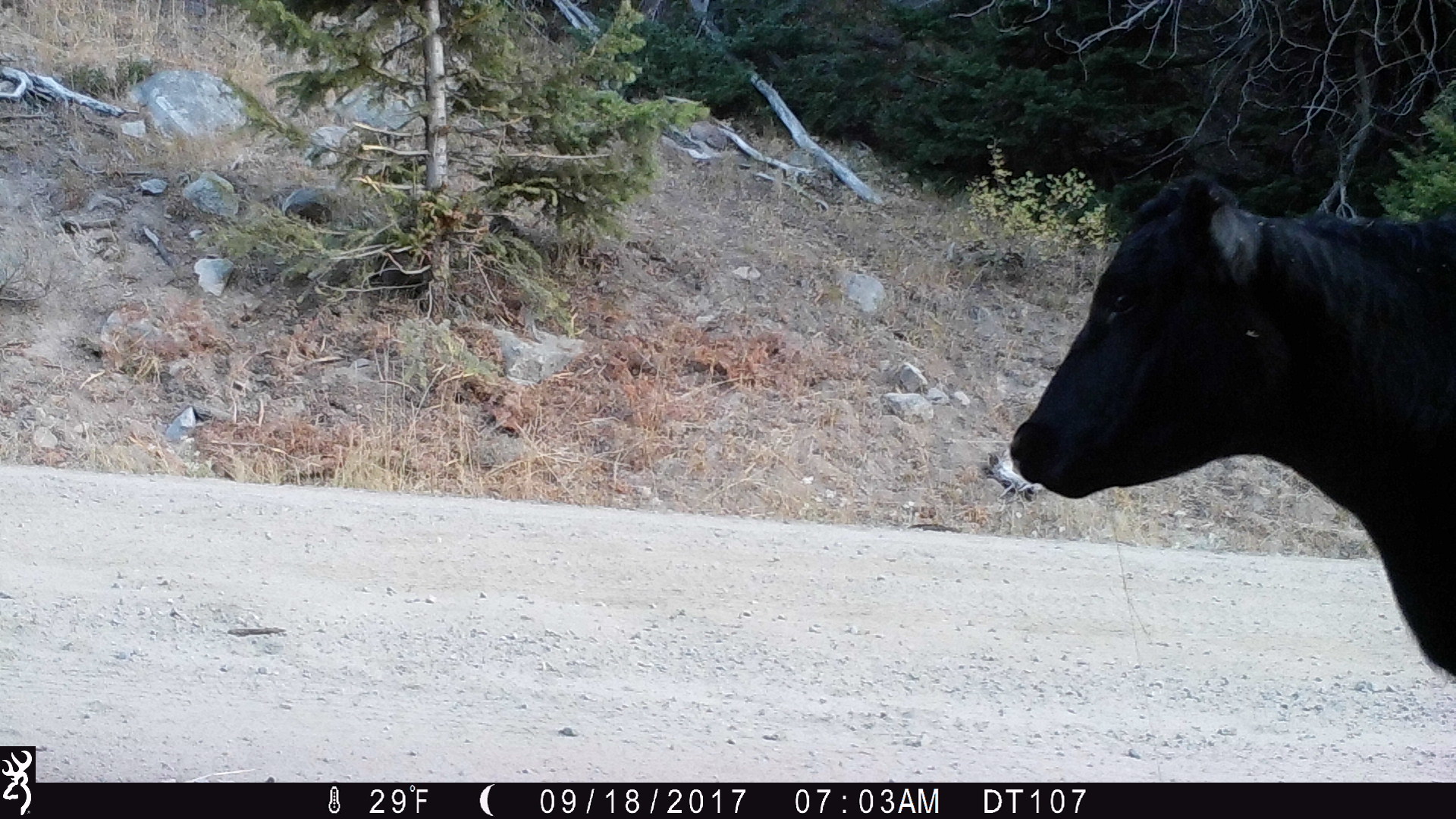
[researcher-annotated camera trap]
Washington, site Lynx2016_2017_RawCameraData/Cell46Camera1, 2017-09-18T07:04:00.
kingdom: Animalia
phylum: Chordata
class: Mammalia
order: Artiodactyla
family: Bovidae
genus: Bos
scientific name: Bos taurus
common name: domestic cattle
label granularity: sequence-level